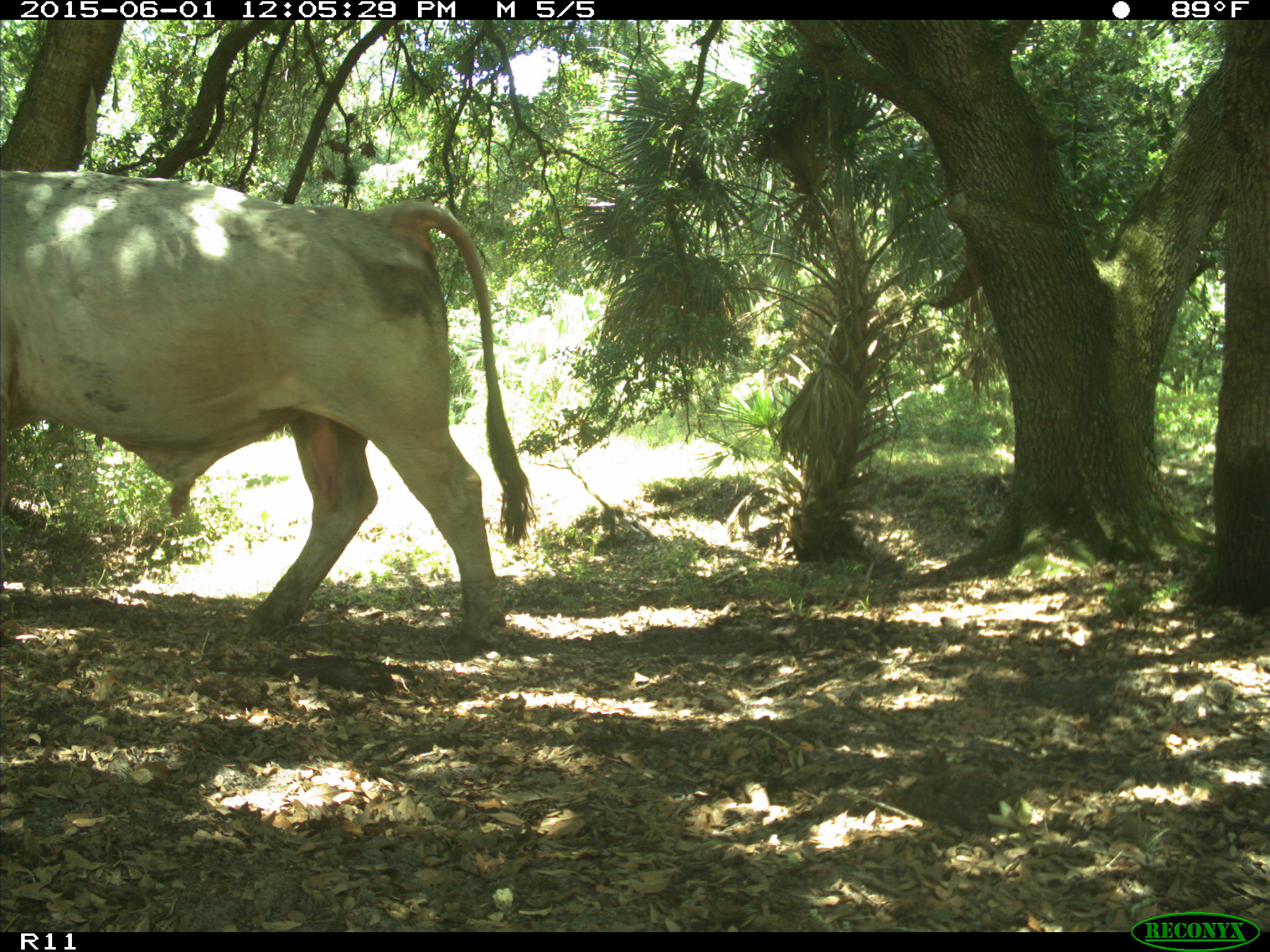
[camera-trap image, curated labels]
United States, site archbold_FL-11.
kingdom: Animalia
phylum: Chordata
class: Mammalia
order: Artiodactyla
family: Bovidae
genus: Bos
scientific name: Bos taurus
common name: domestic cow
Bos taurus (domestic cow).